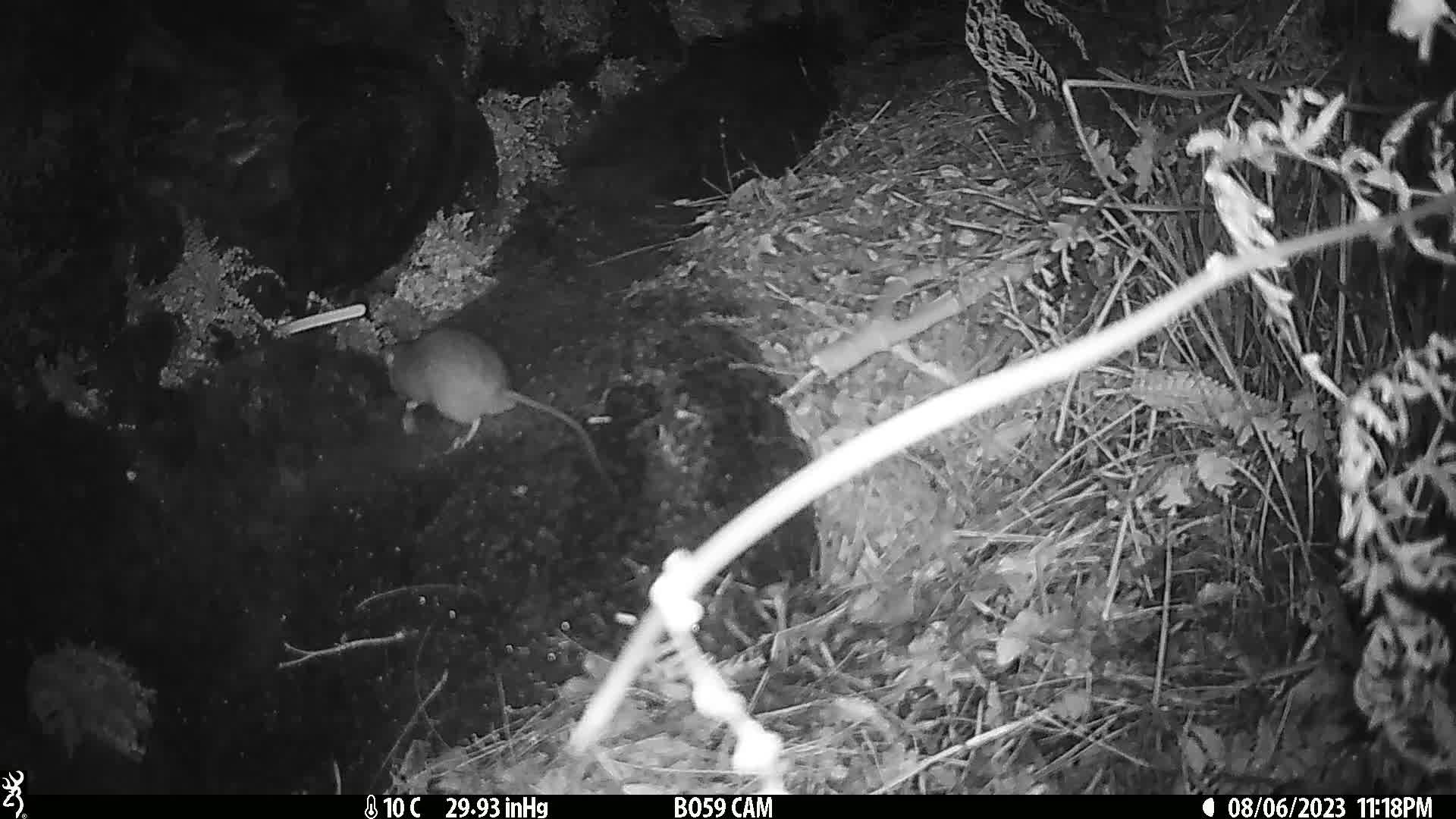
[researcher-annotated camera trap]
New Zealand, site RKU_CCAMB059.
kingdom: Animalia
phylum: Chordata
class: Mammalia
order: Rodentia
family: Muridae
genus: Rattus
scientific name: Rattus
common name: rat